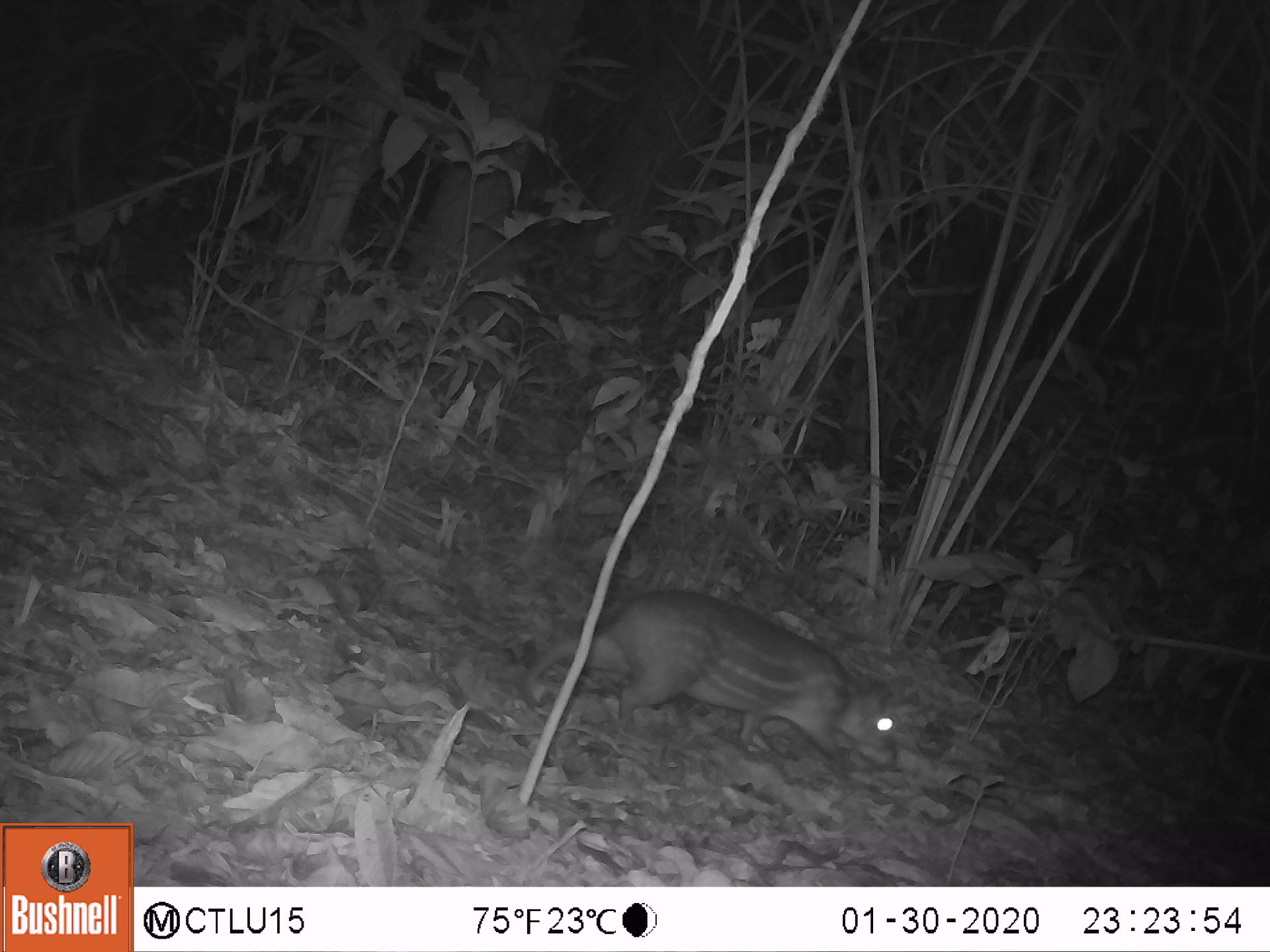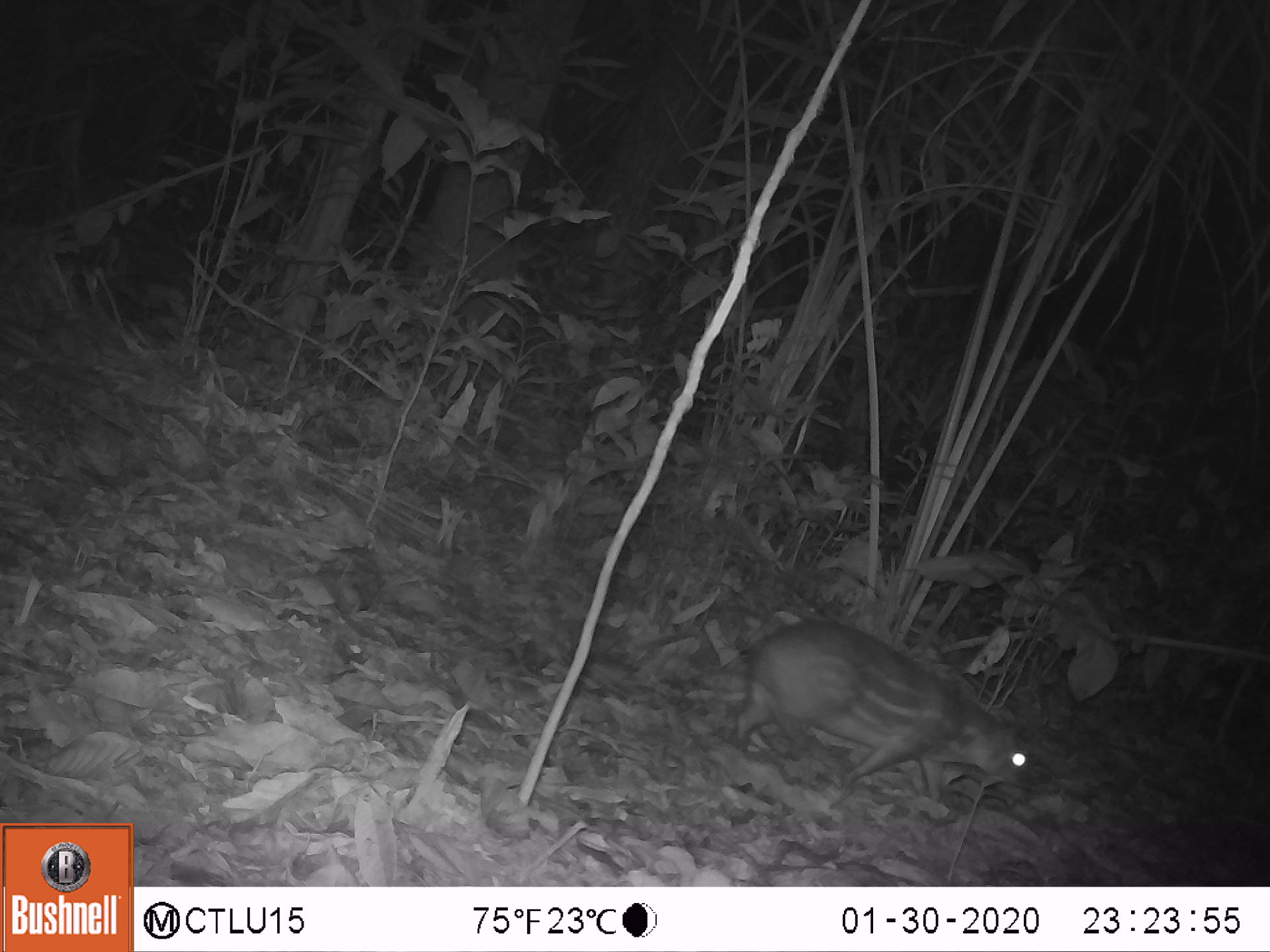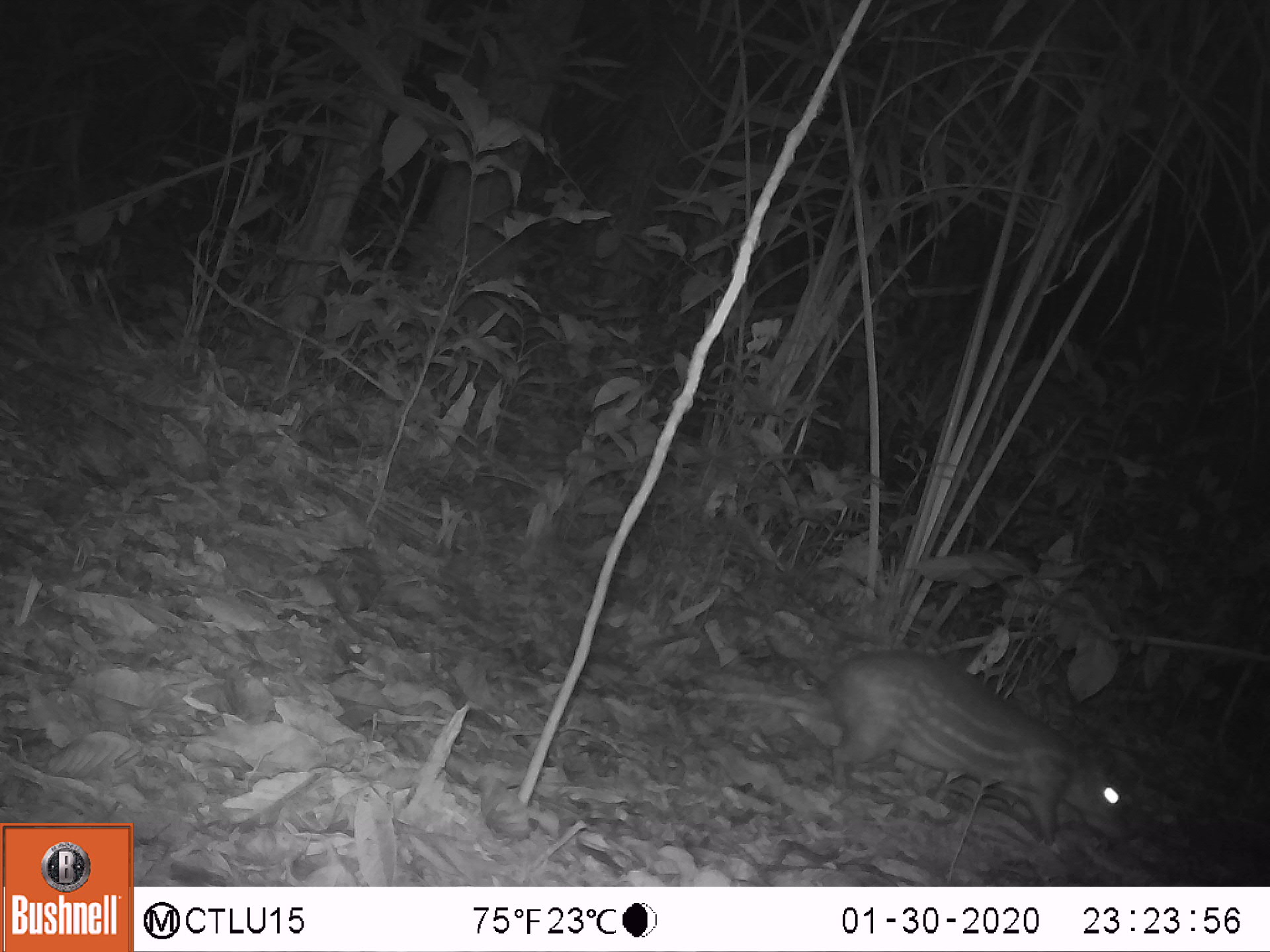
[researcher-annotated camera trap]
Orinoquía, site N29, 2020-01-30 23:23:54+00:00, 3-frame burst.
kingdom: Animalia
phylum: Chordata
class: Mammalia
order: Rodentia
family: Cuniculidae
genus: Cuniculus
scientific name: Cuniculus paca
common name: spotted paca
Spotted paca (Cuniculus paca).